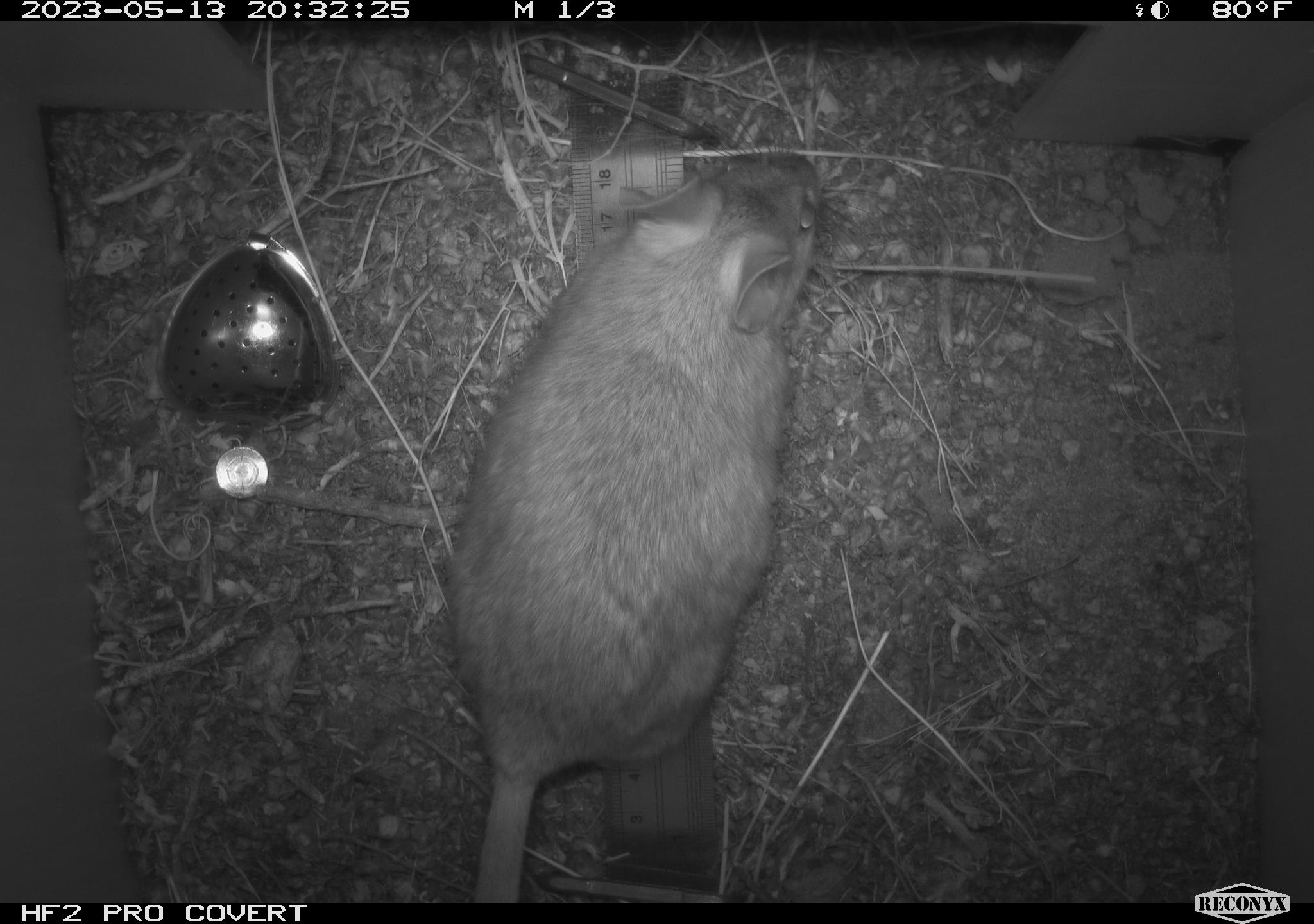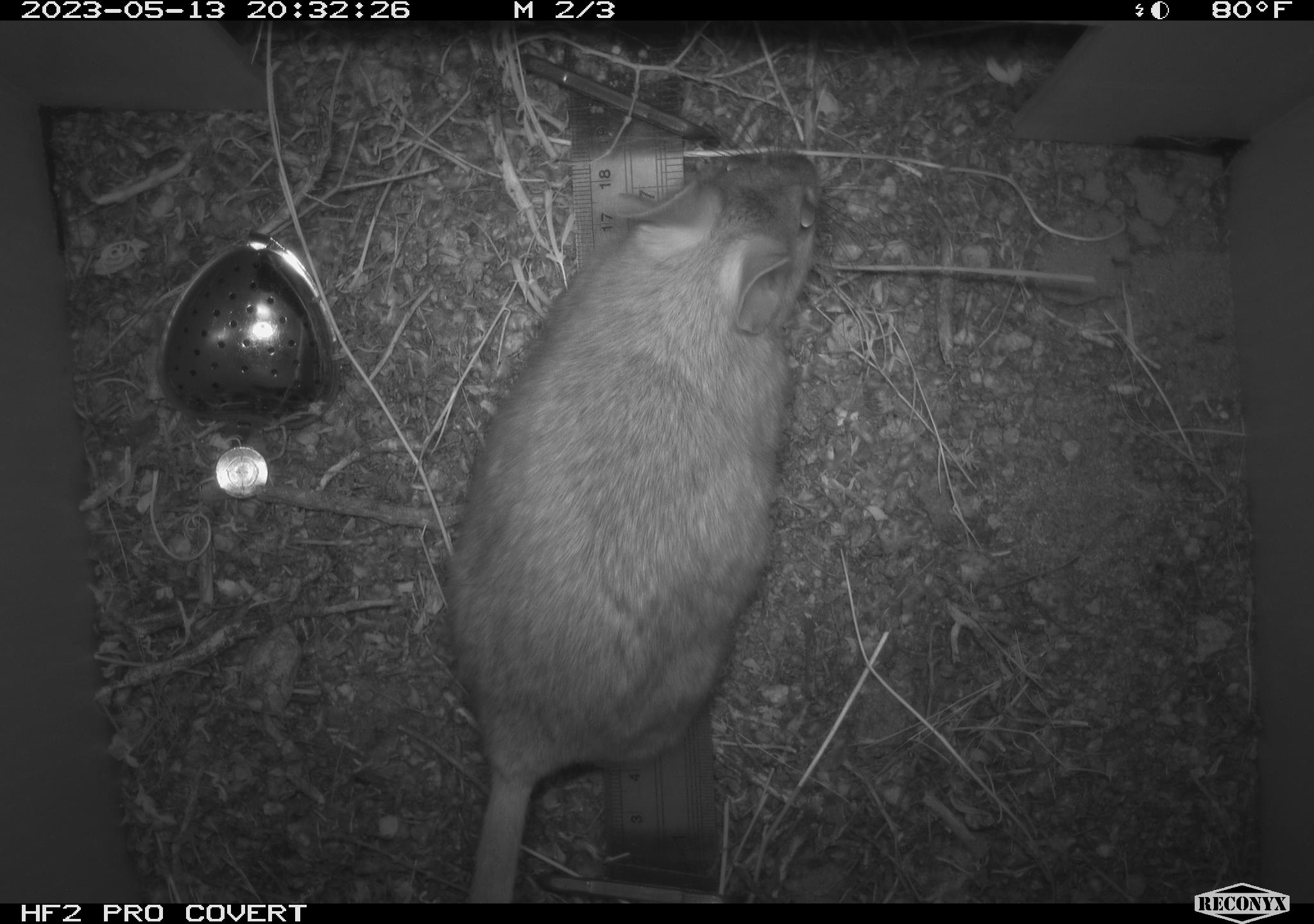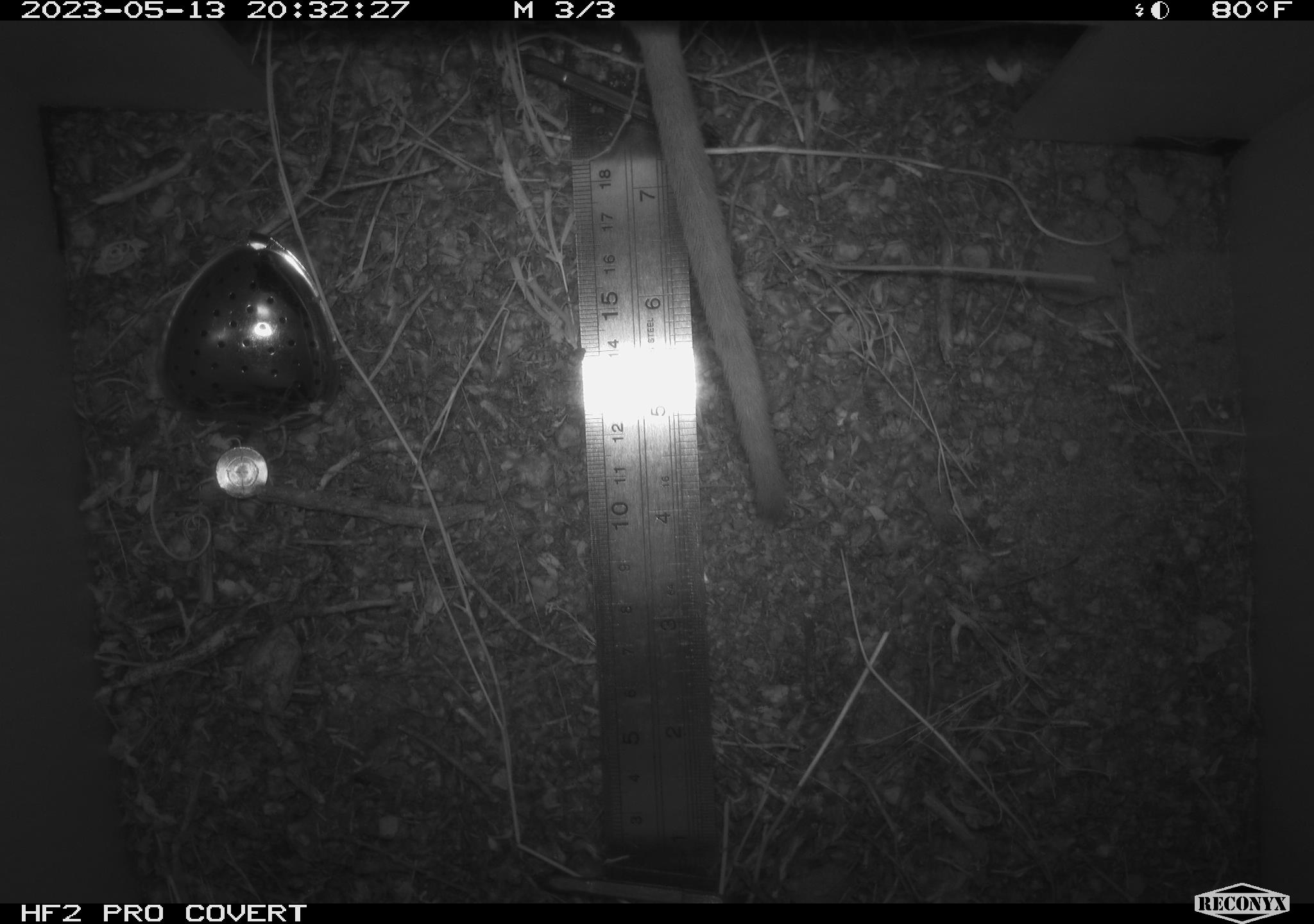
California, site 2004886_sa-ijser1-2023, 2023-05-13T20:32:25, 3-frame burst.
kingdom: Animalia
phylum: Chordata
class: Mammalia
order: Rodentia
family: Cricetidae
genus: Neotoma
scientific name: Neotoma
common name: pack rat or woodrat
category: neotoma species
Neotoma species (pack rat or woodrat) (Neotoma).